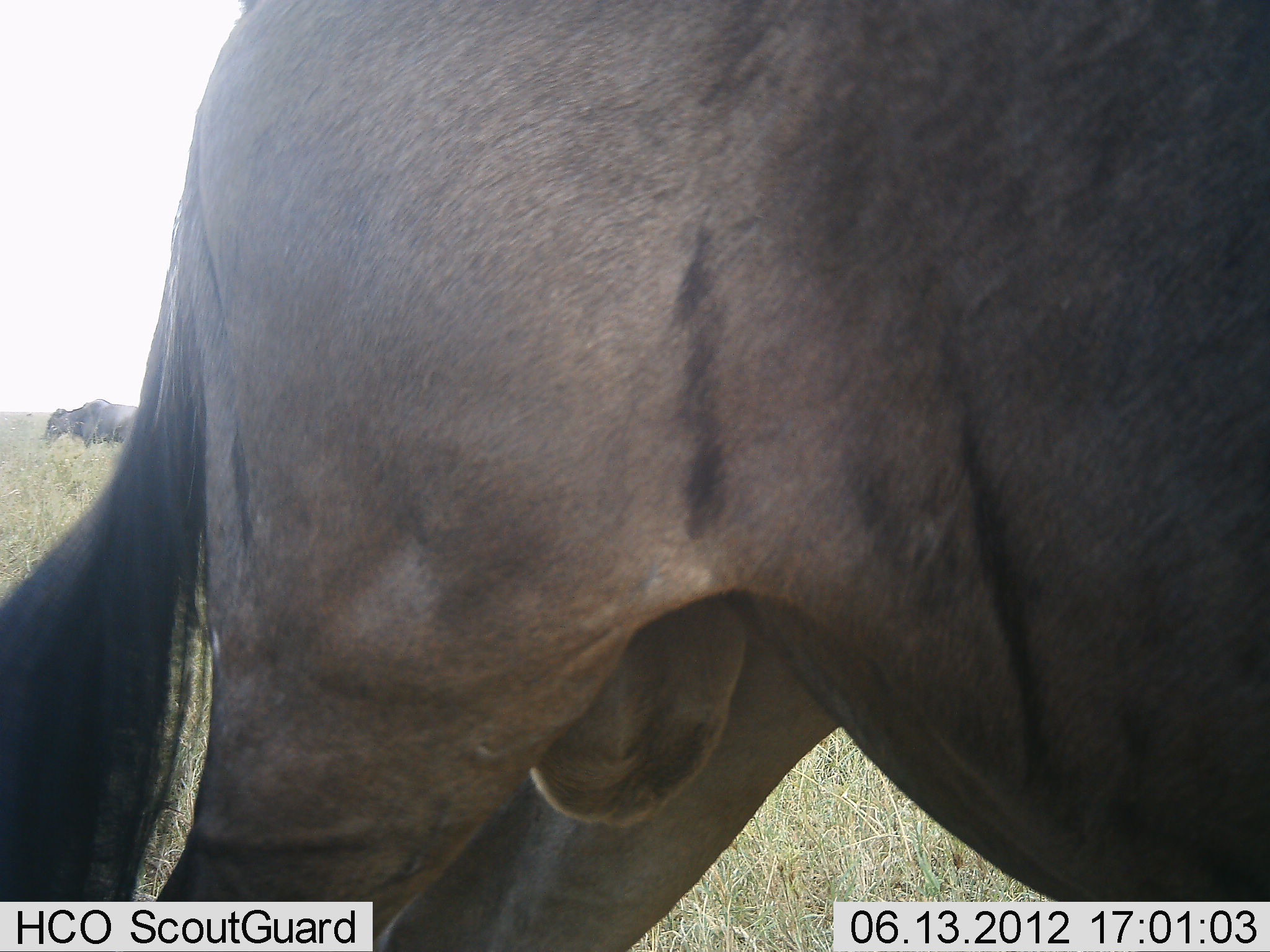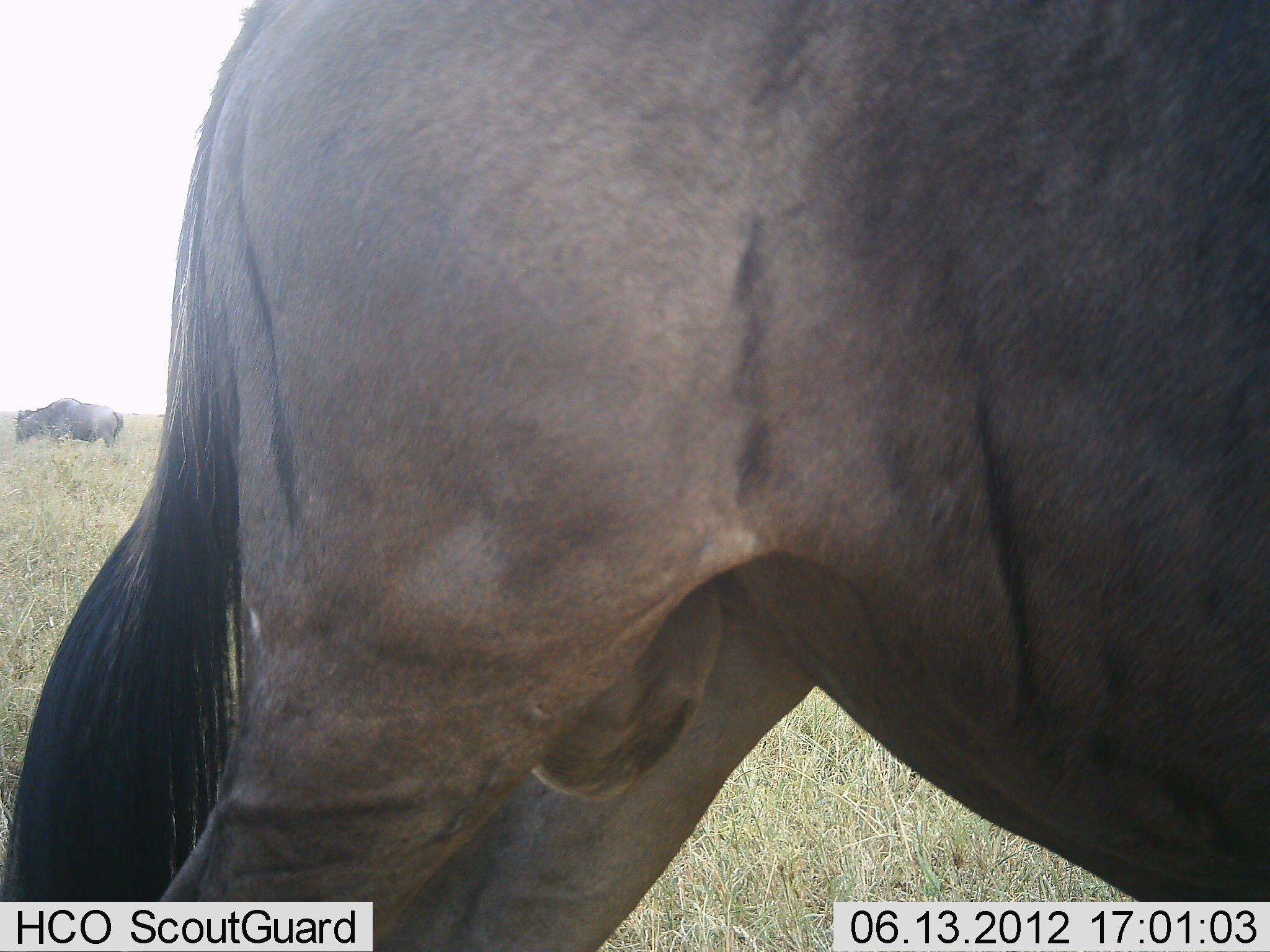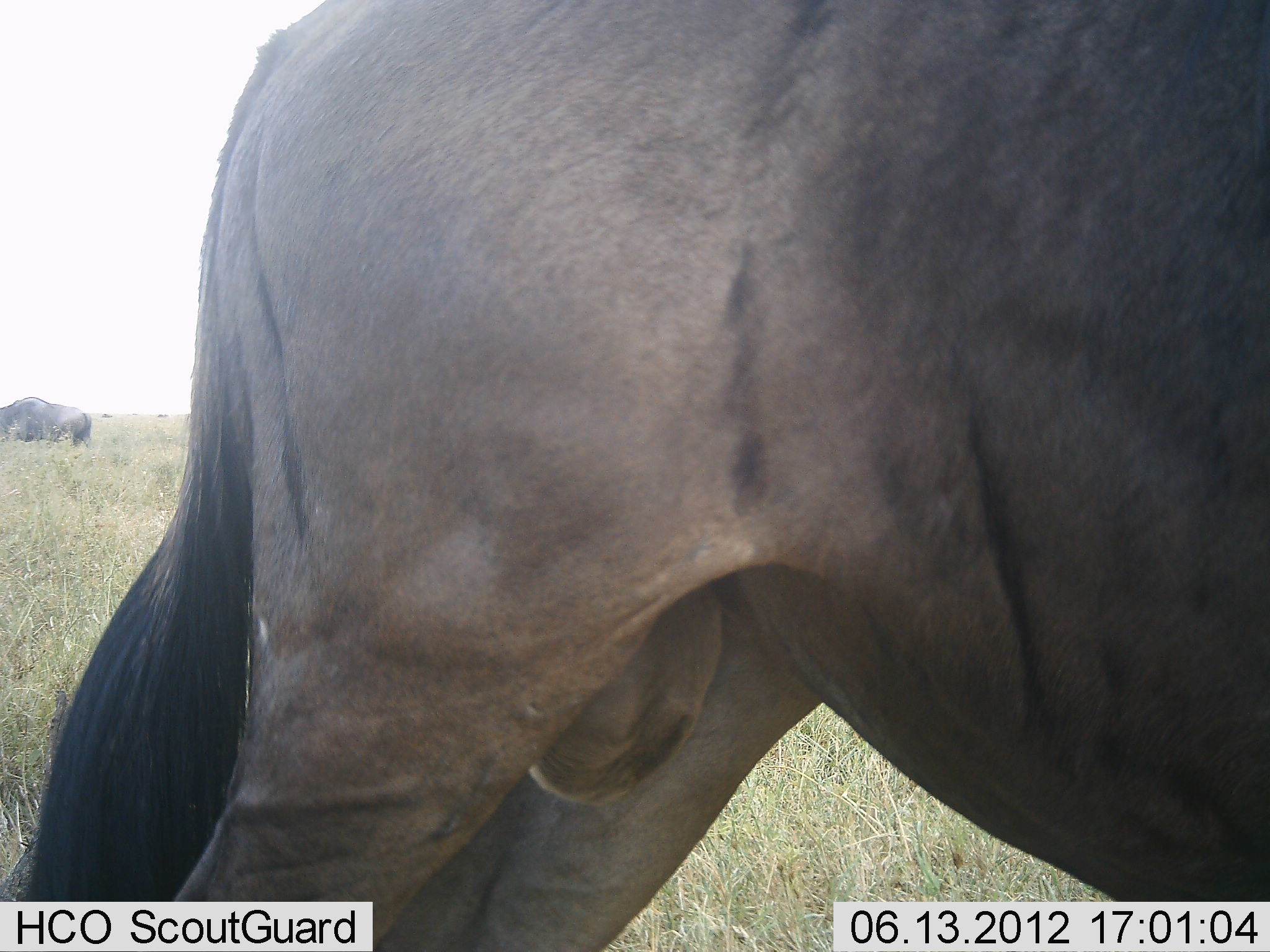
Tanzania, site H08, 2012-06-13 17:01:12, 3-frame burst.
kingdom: Animalia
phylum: Chordata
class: Mammalia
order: Artiodactyla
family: Bovidae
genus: Connochaetes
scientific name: Connochaetes taurinus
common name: blue wildebeest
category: wildebeest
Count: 2.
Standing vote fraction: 100%.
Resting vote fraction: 0%.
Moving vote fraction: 40%.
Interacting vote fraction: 0%.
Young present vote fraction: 0%.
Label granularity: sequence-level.